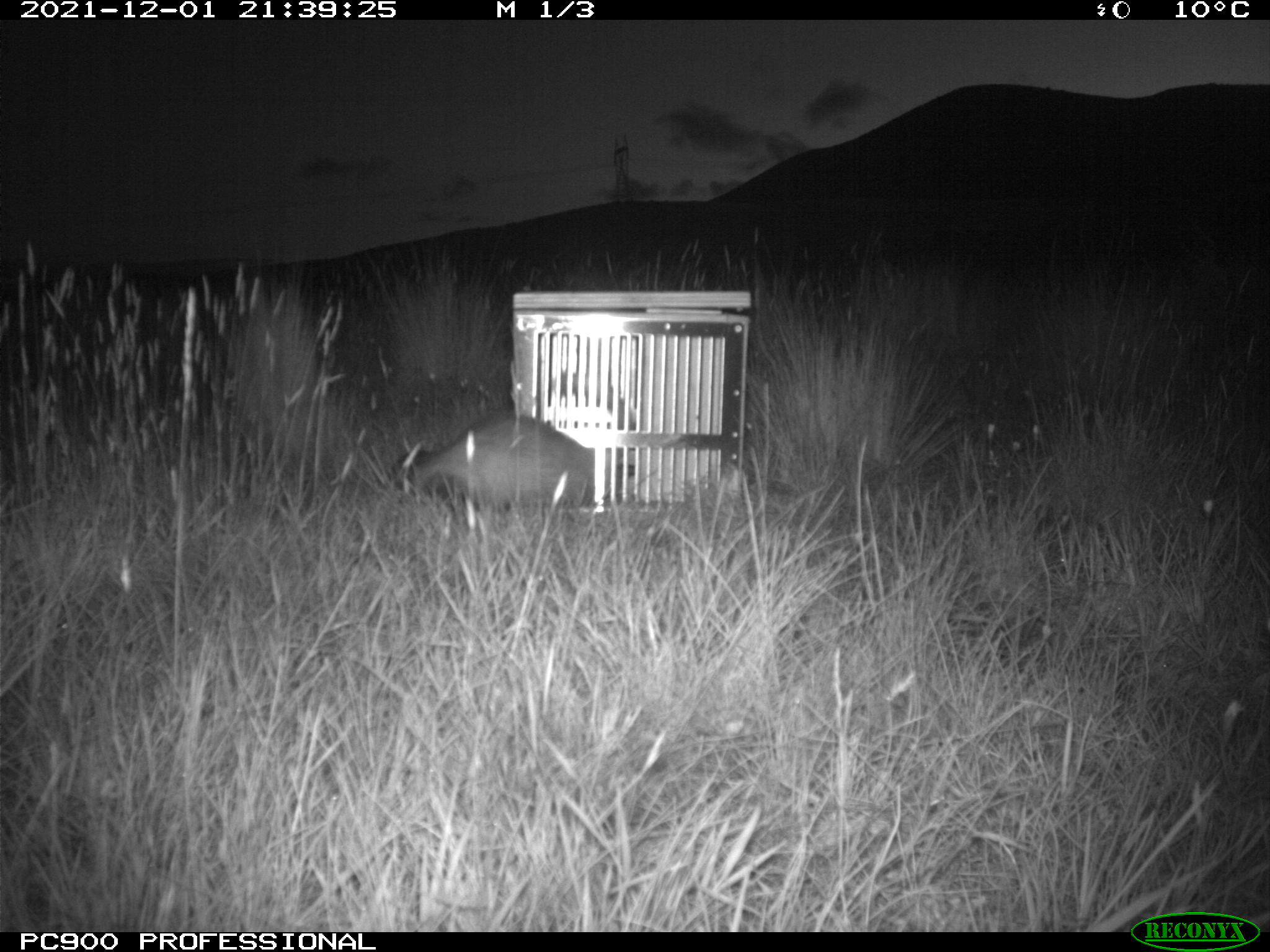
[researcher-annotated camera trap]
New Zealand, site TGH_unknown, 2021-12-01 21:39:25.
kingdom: Animalia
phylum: Chordata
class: Mammalia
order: Carnivora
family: Mustelidae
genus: Mustela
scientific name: Mustela furo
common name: ferret